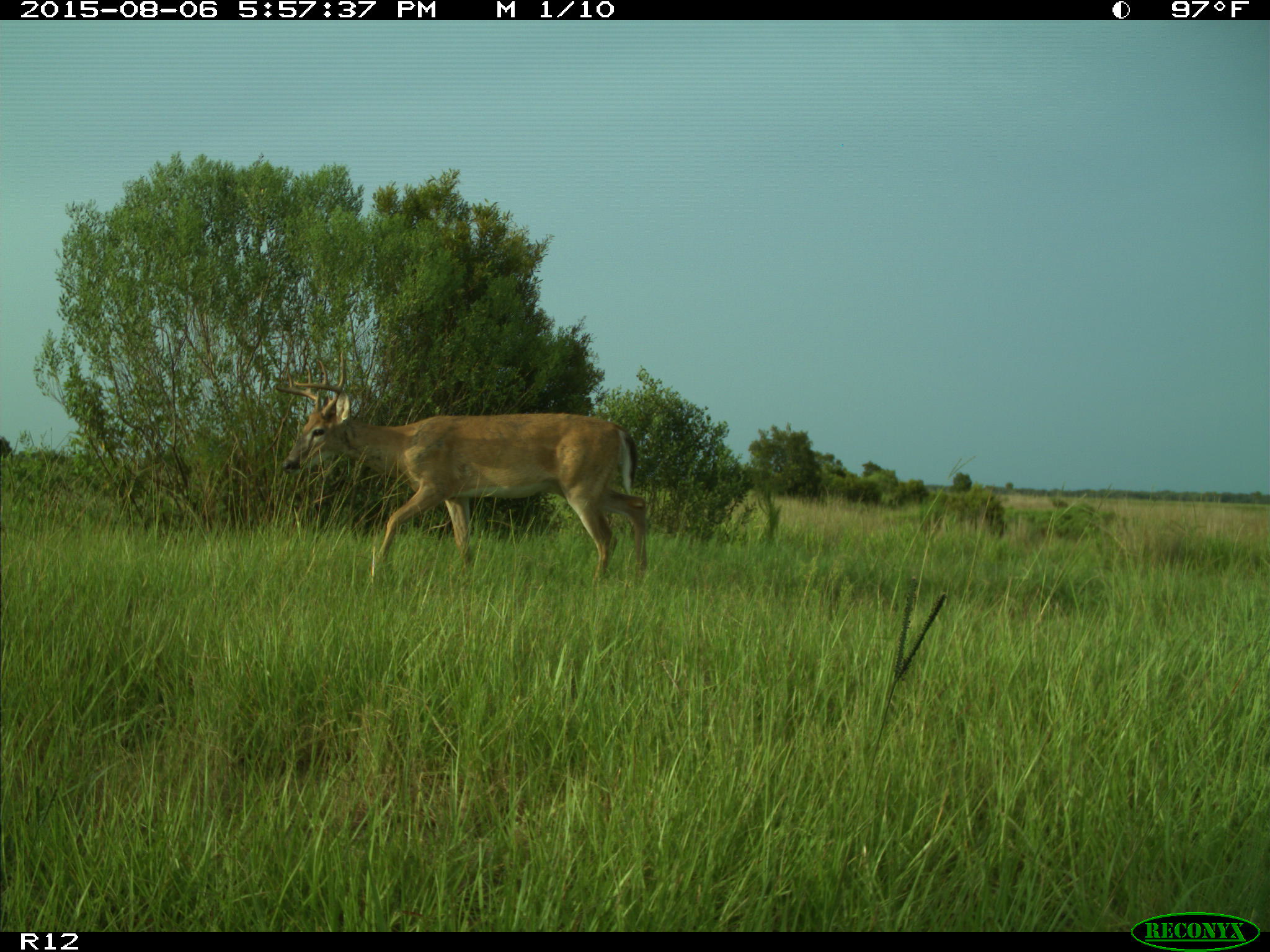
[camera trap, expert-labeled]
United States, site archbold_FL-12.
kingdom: Animalia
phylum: Chordata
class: Mammalia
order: Artiodactyla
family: Cervidae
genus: Odocoileus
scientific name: Odocoileus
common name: deer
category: unidentified deer